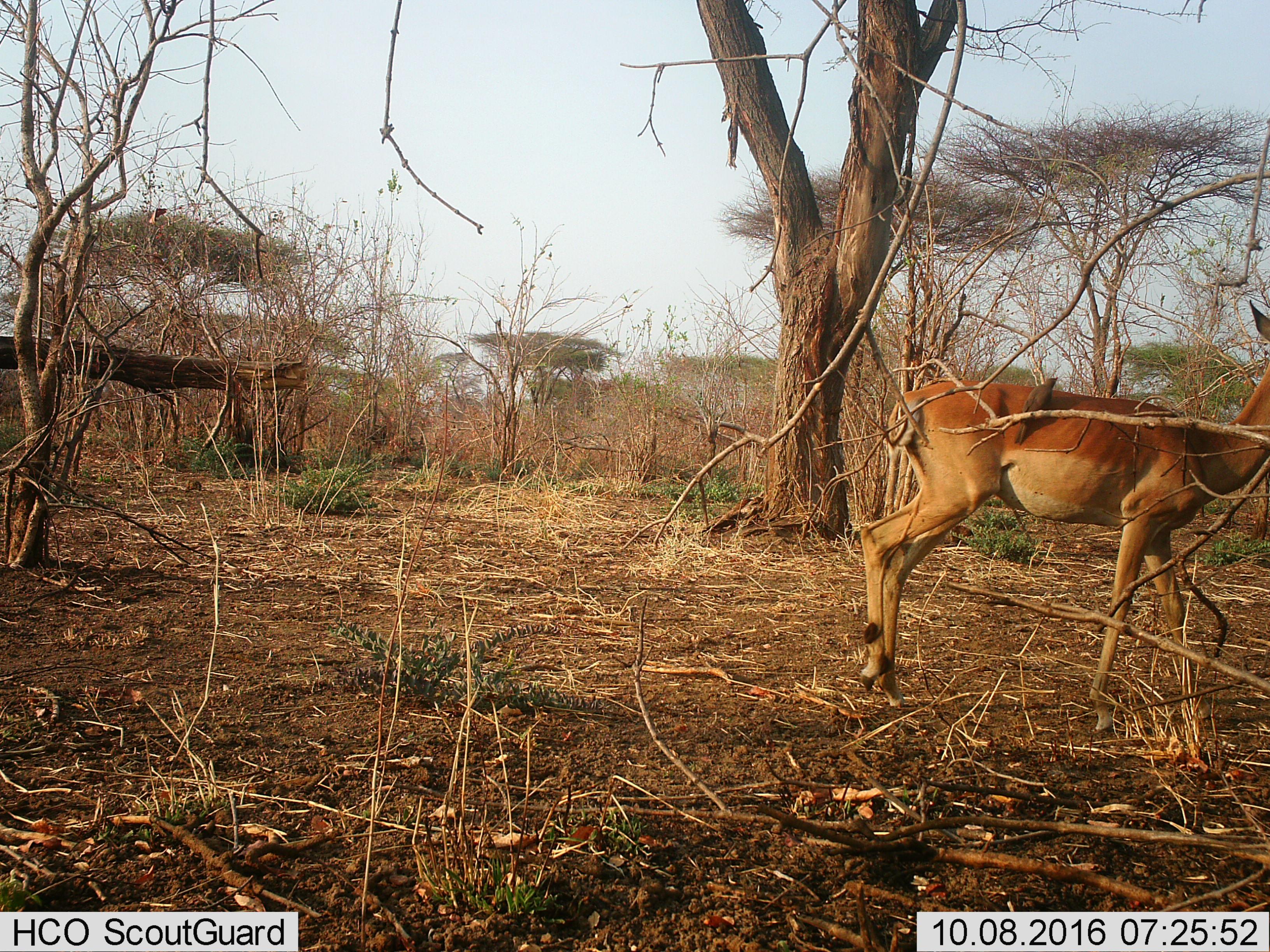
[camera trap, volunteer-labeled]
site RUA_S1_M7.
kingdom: Animalia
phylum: Chordata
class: Mammalia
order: Artiodactyla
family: Bovidae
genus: Aepyceros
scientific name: Aepyceros melampus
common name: impala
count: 1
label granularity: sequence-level